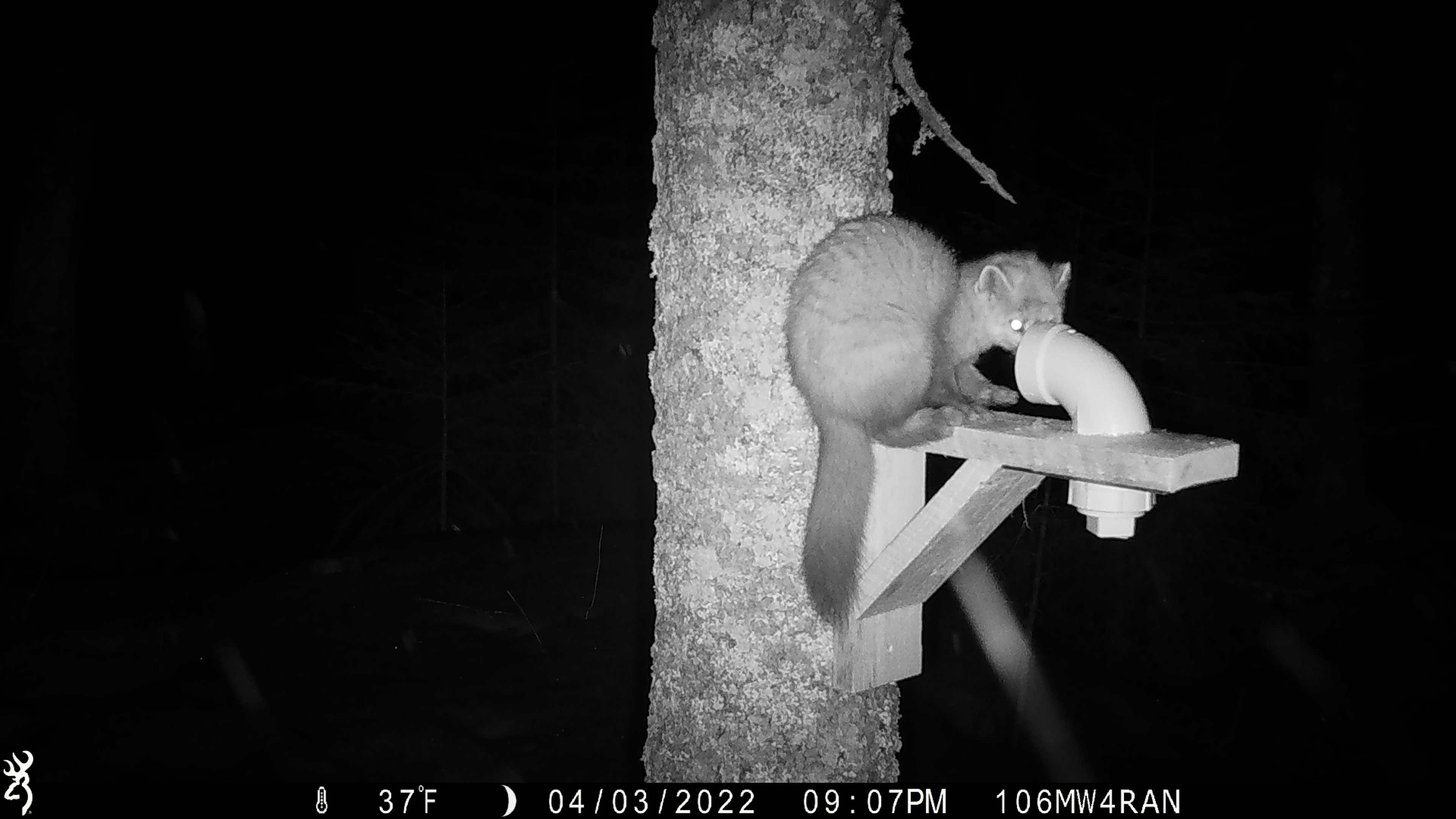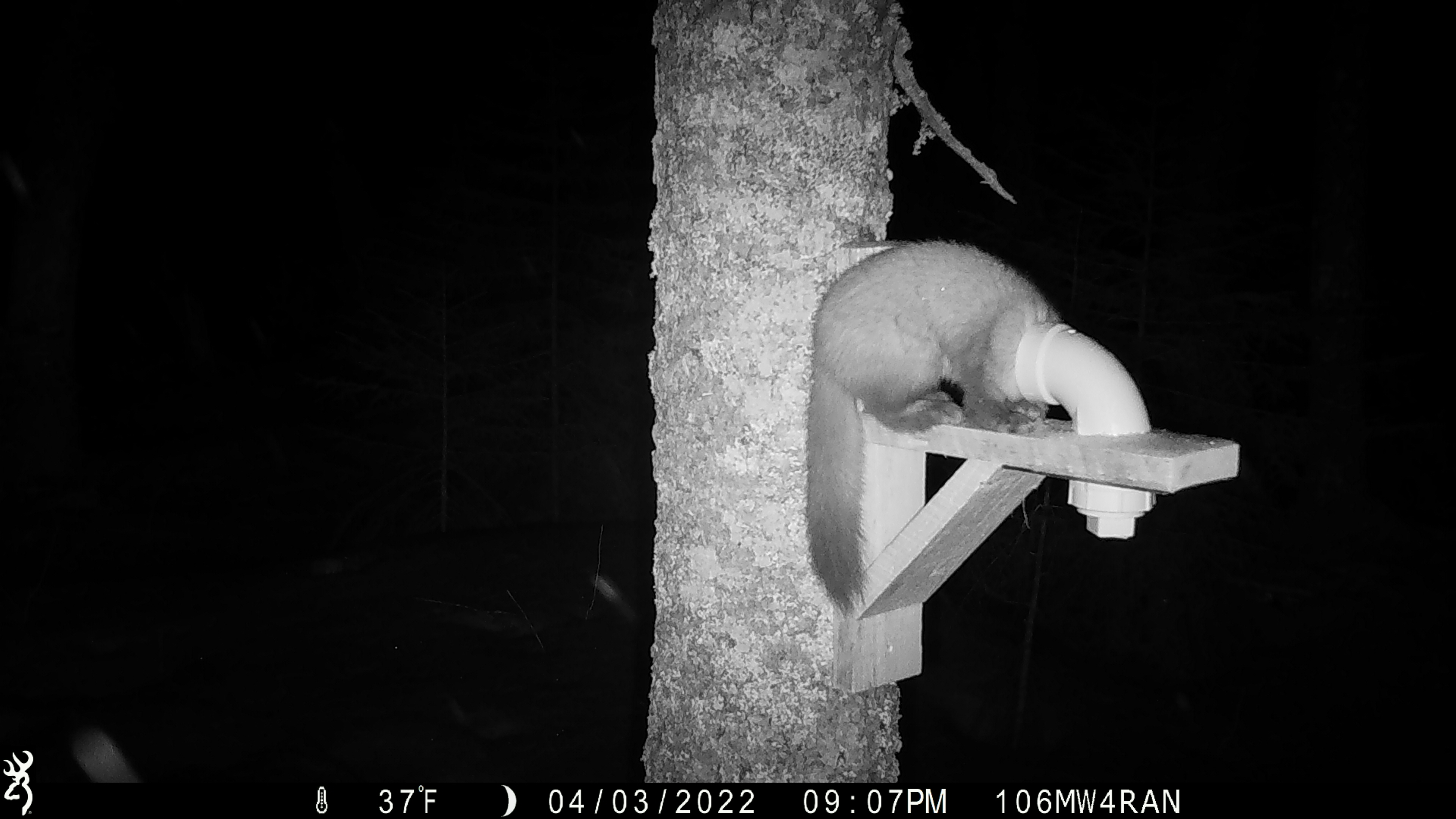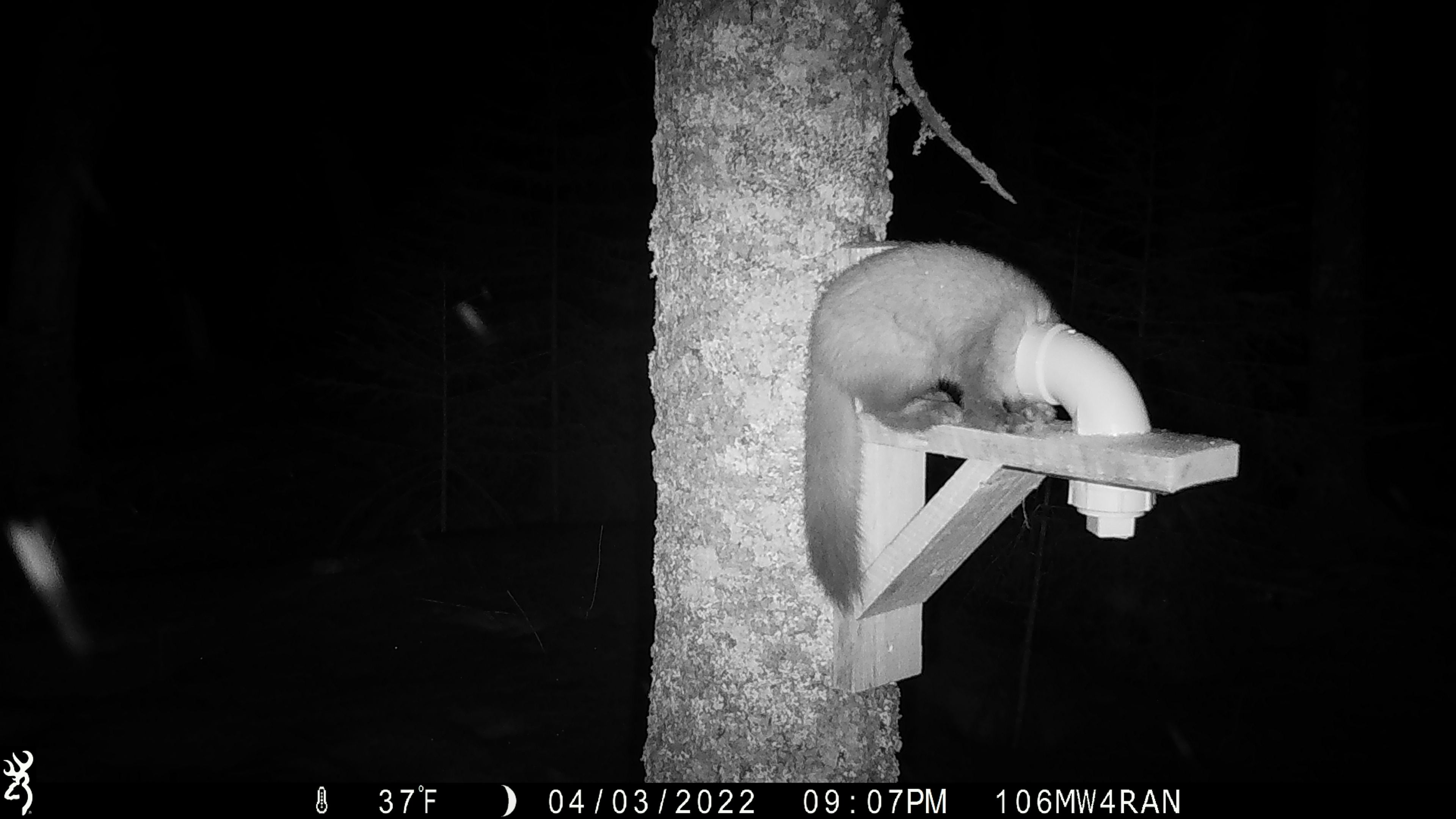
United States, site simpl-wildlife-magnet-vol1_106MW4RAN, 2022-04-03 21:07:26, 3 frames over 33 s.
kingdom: Animalia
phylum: Chordata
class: Mammalia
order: Carnivora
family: Mustelidae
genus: Martes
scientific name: Martes americana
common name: american marten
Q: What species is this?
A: American marten (Martes americana).